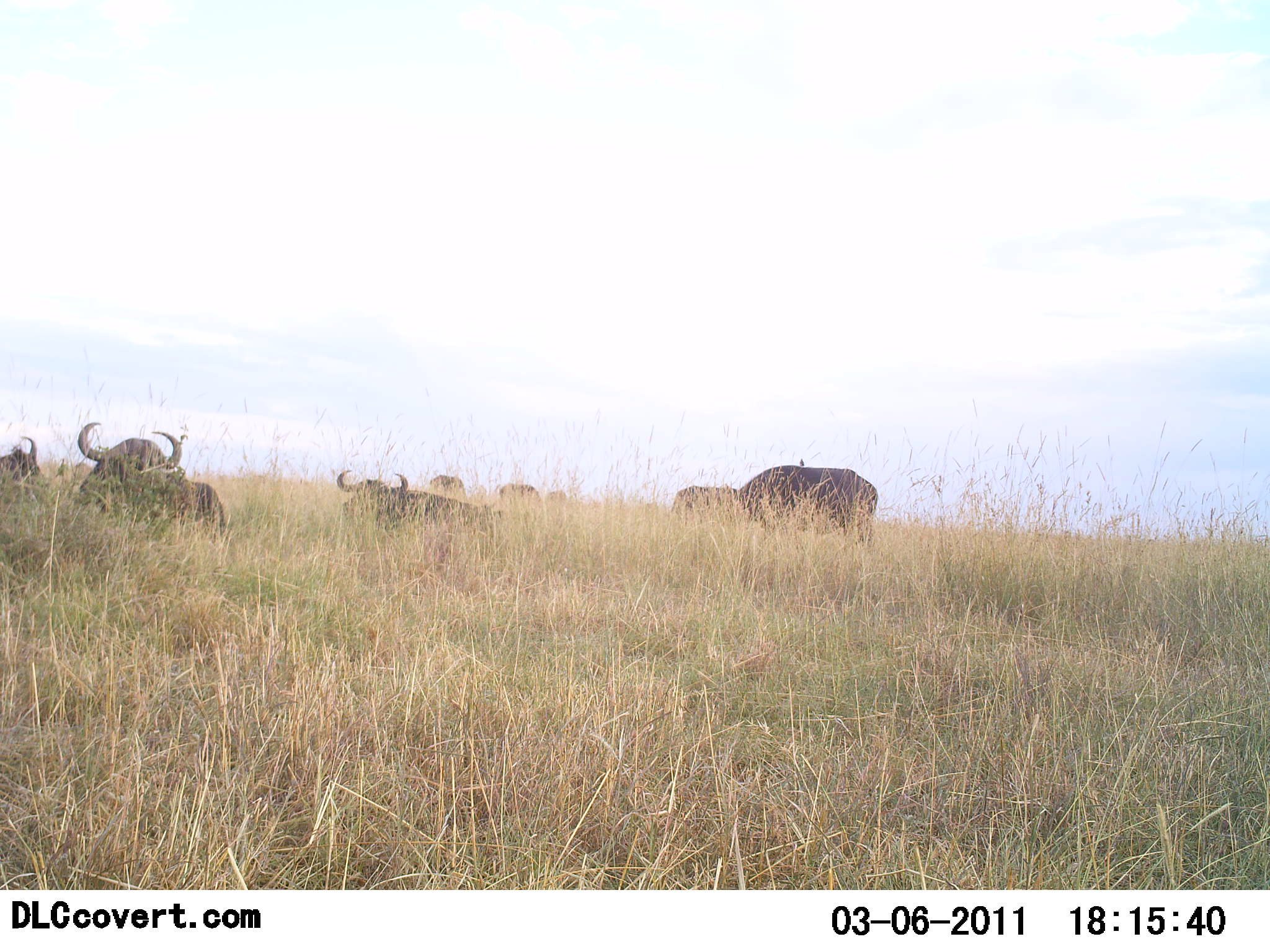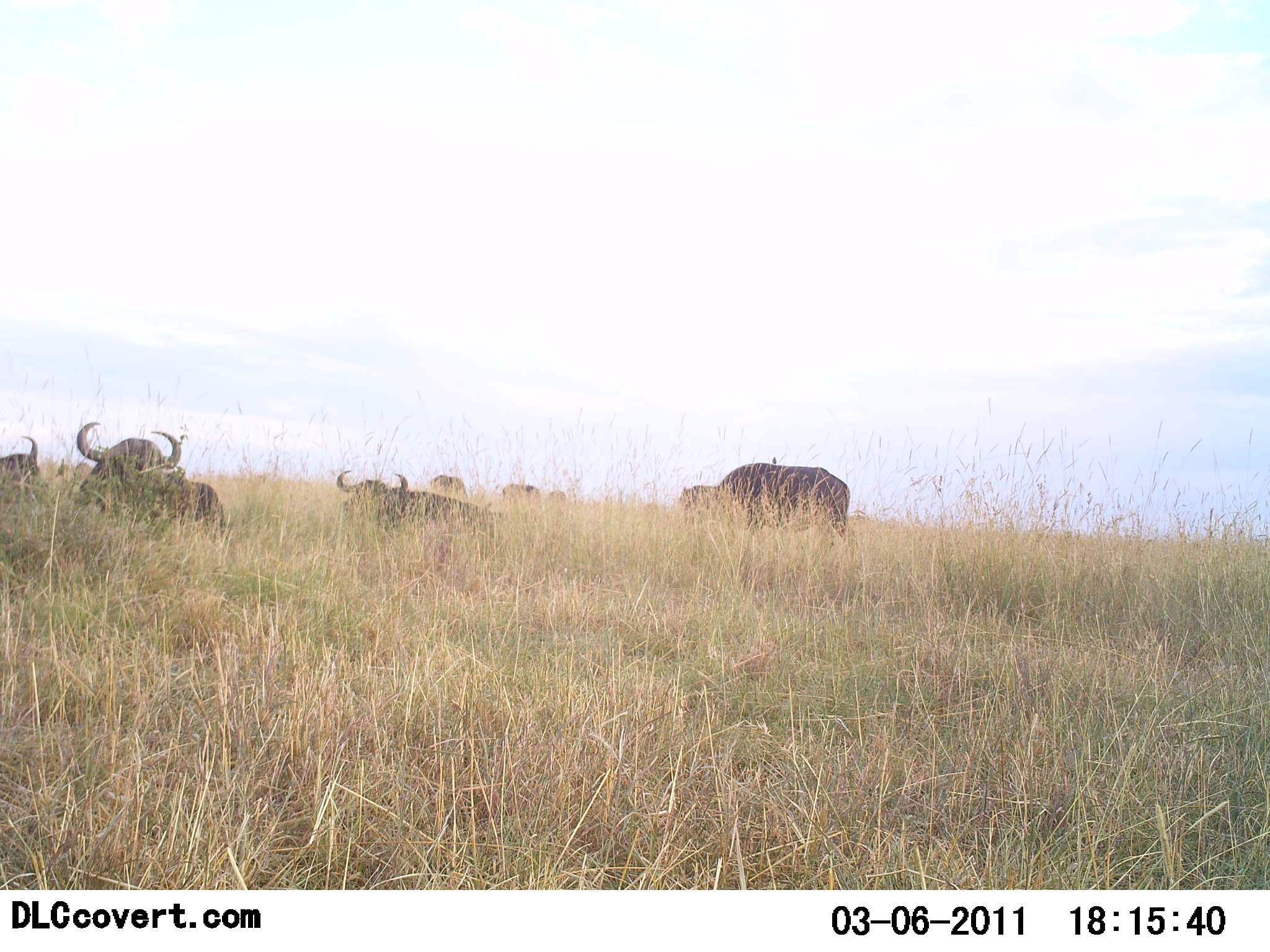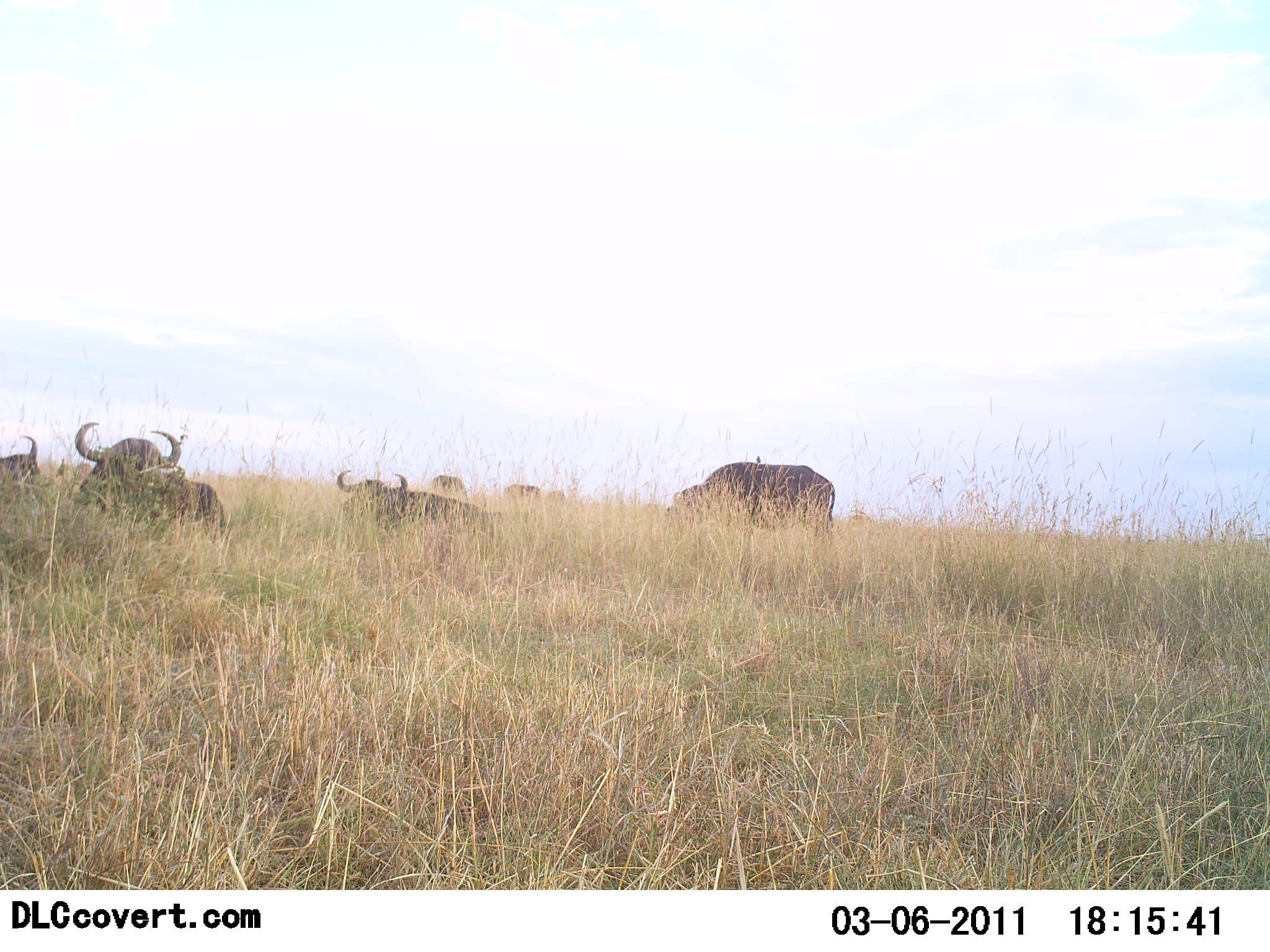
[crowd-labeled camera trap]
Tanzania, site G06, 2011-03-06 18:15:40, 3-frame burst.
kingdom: Animalia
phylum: Chordata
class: Mammalia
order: Artiodactyla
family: Bovidae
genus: Syncerus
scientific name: Syncerus caffer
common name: cape buffalo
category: buffalo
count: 7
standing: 27%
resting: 100%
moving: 0%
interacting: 0%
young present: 0%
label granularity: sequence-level